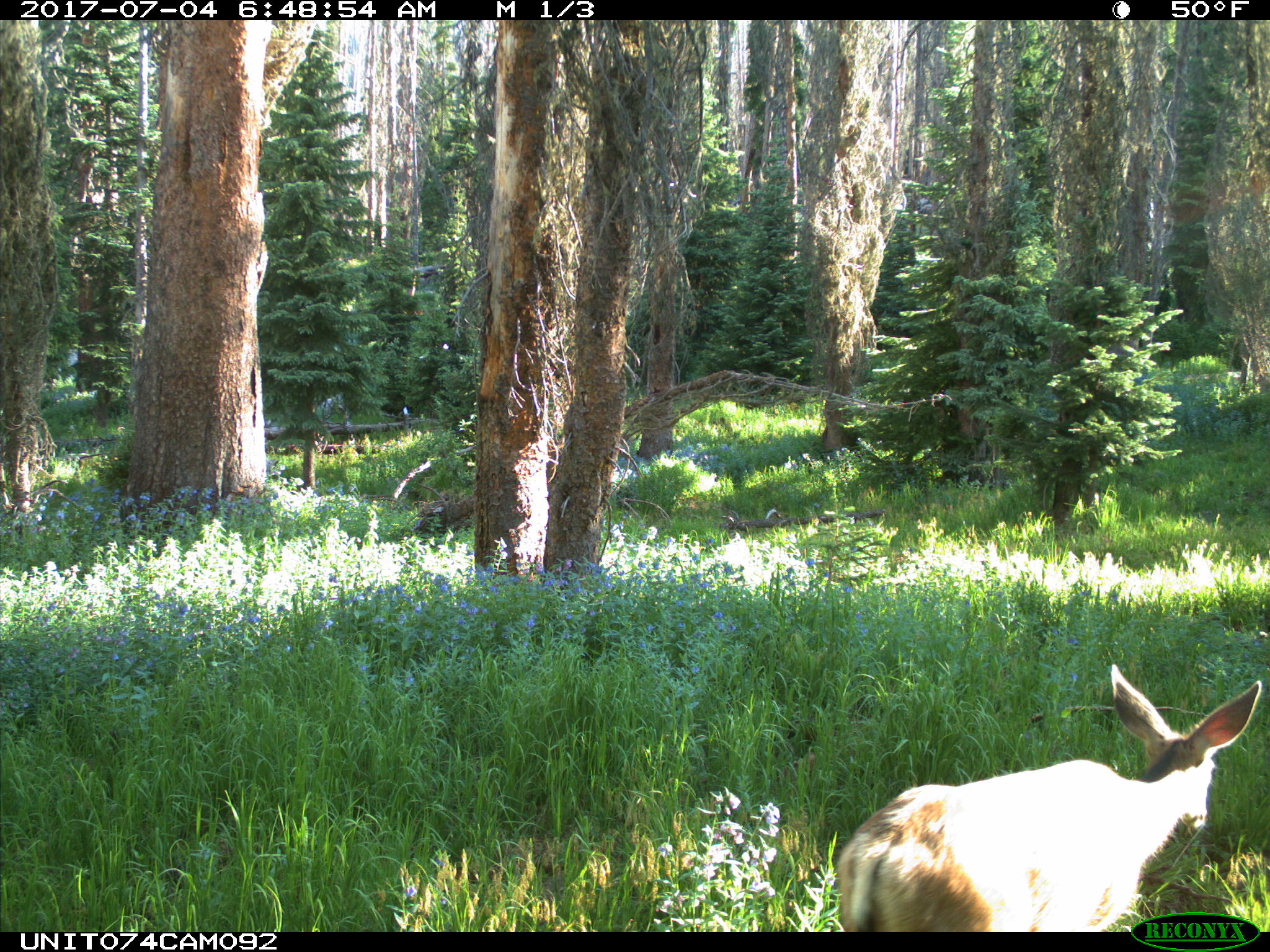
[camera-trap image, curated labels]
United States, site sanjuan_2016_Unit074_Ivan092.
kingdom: Animalia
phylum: Chordata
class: Mammalia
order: Artiodactyla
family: Cervidae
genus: Odocoileus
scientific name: Odocoileus hemionus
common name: mule deer